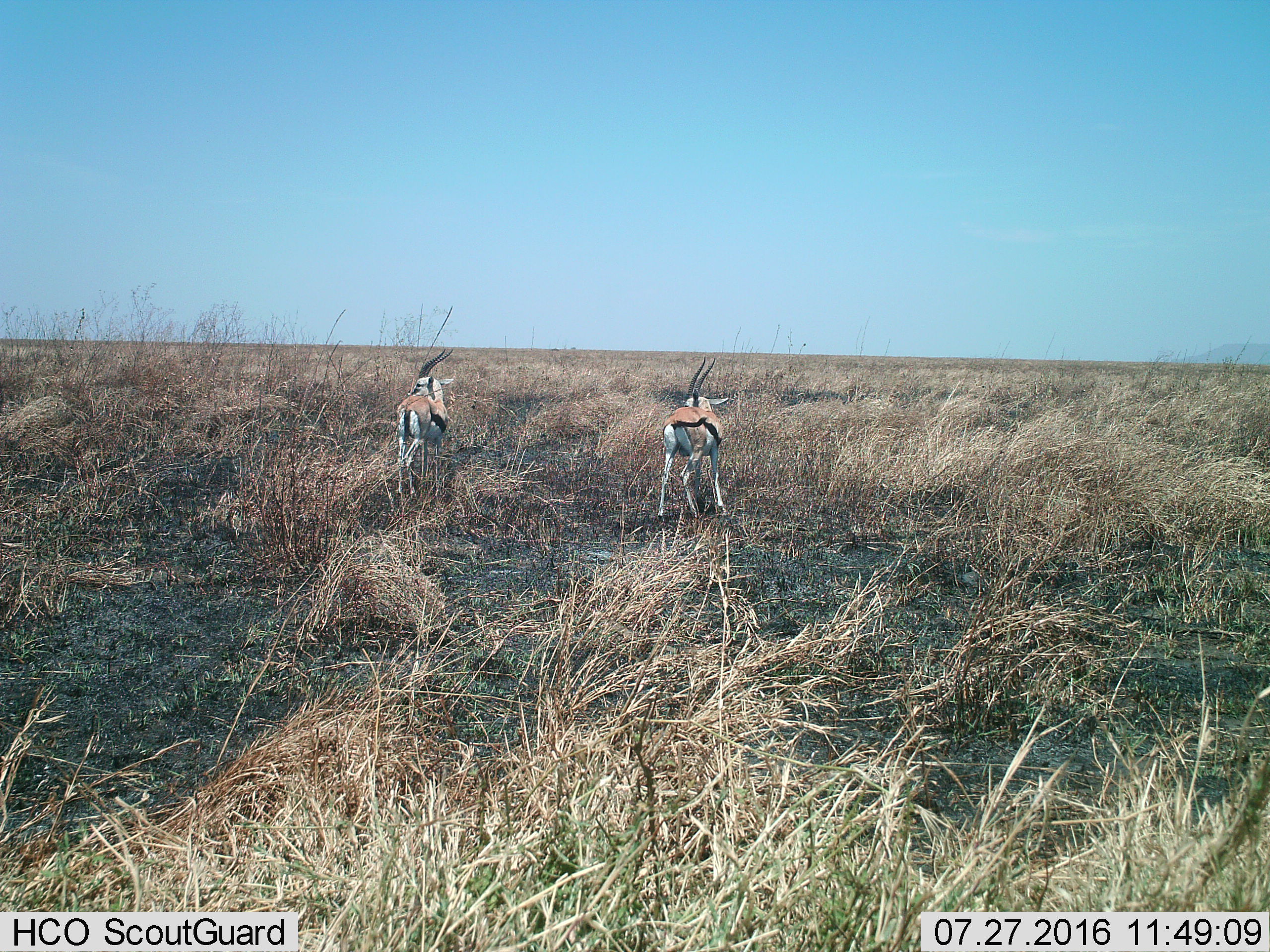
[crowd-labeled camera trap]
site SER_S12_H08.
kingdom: Animalia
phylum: Chordata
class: Mammalia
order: Artiodactyla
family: Bovidae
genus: Eudorcas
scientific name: Eudorcas thomsonii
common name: thomson's gazelle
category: gazellethomsons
Gazellethomsons (thomson's gazelle) (Eudorcas thomsonii), count 2. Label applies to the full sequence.